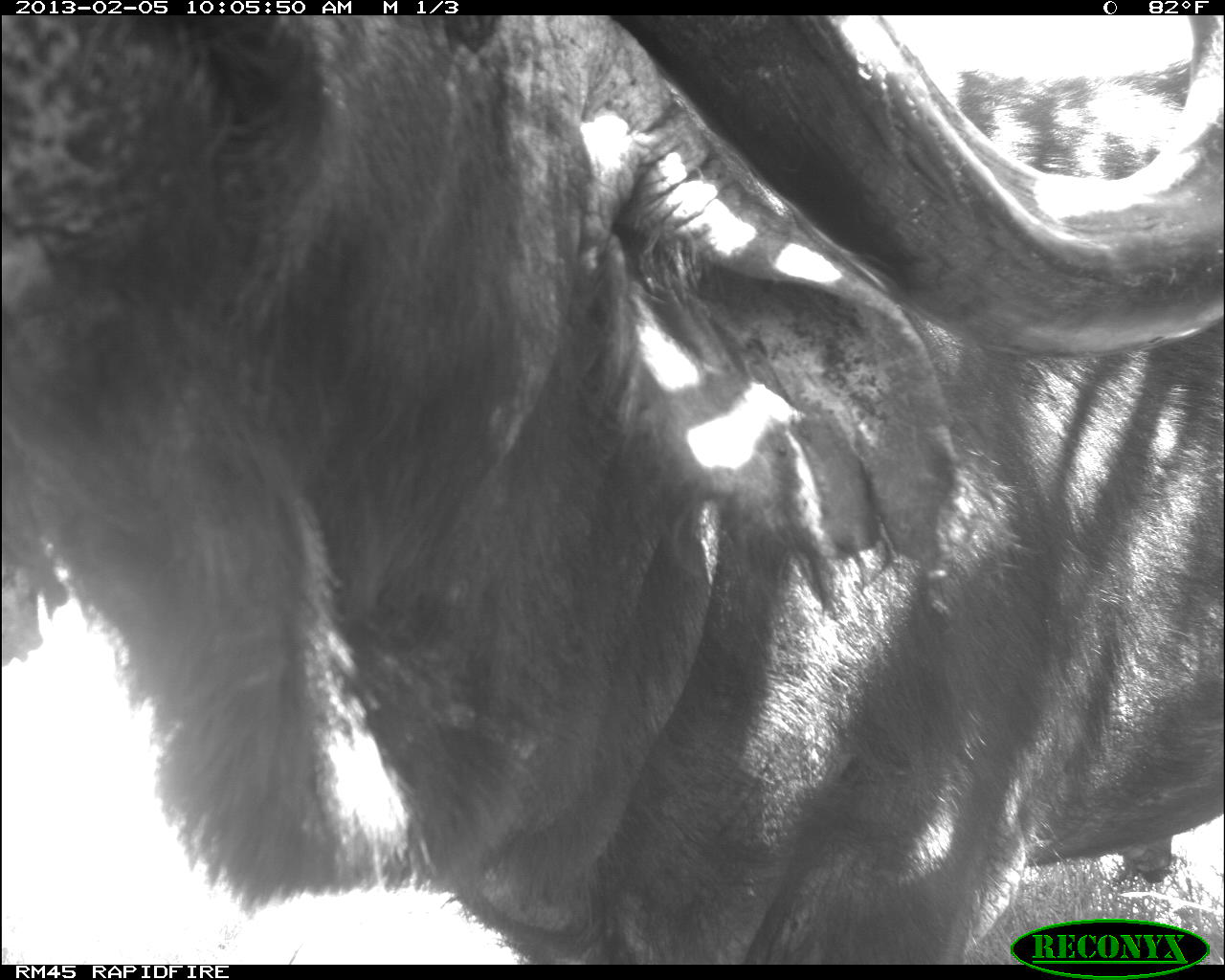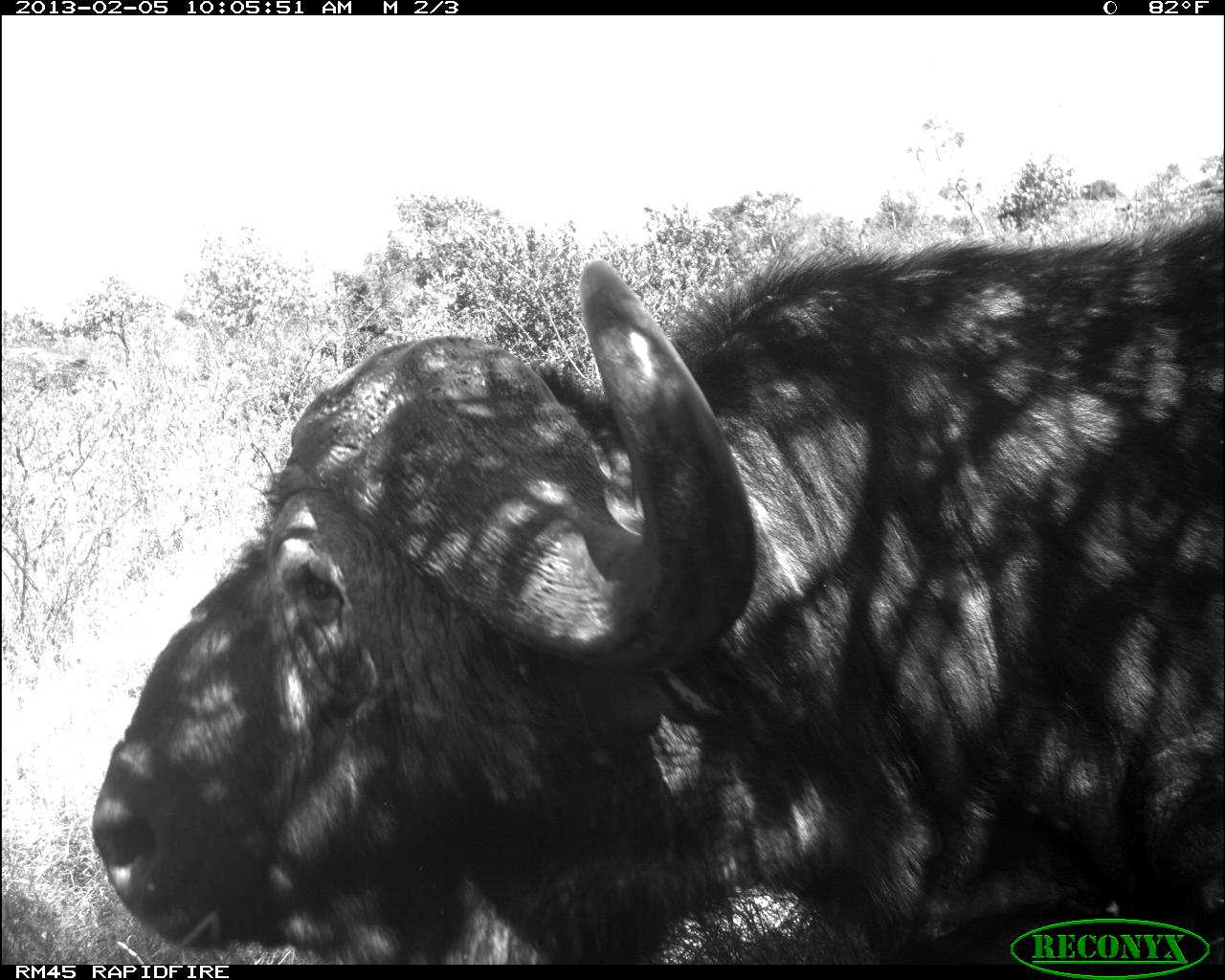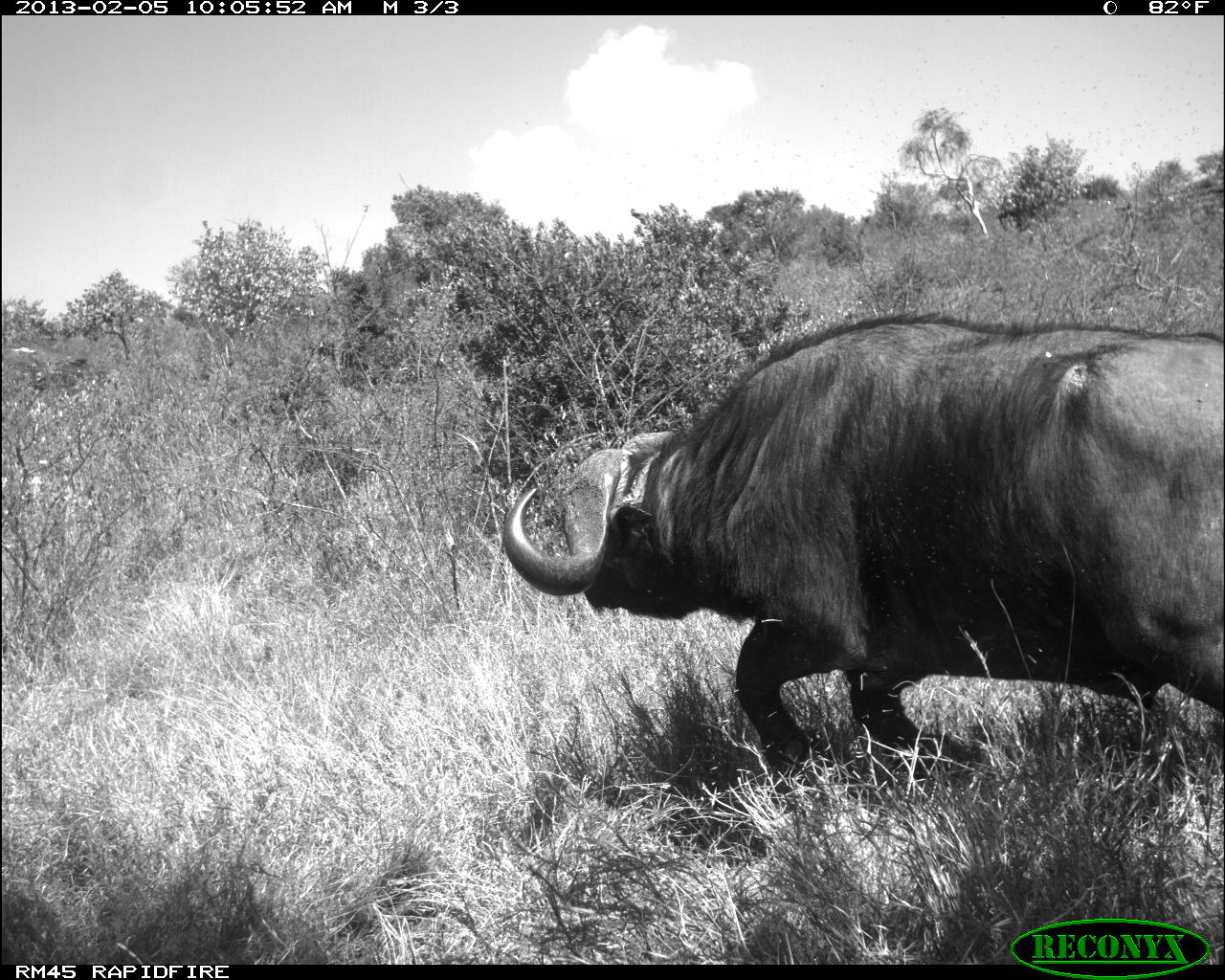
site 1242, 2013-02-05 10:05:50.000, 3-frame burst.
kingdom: Animalia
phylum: Chordata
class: Mammalia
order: Artiodactyla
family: Bovidae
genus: Syncerus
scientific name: Syncerus caffer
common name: african buffalo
Syncerus caffer (african buffalo), count 1.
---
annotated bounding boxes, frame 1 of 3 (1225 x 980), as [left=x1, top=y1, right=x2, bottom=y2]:
syncerus caffer: [left=2, top=15, right=1223, bottom=964]